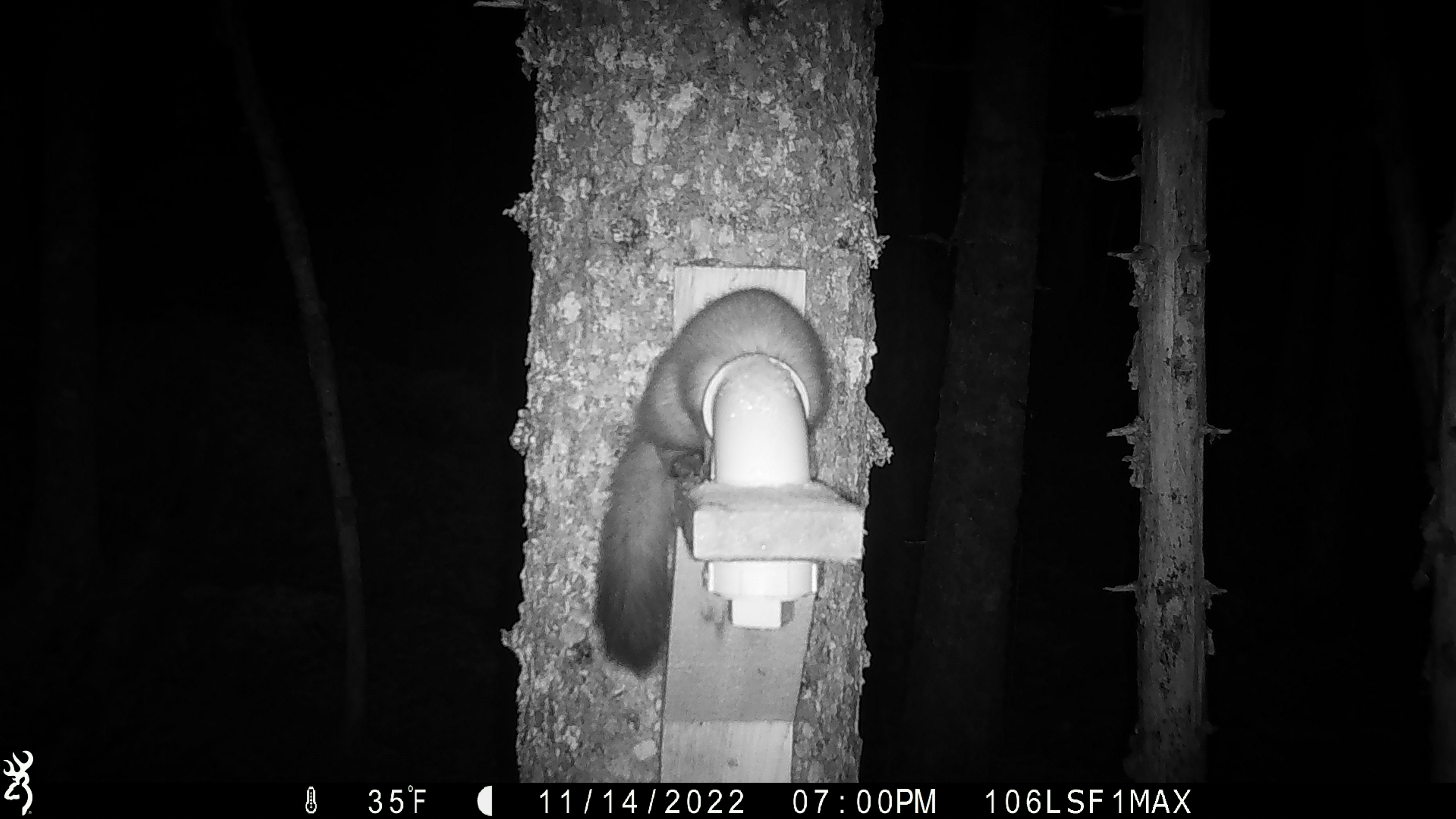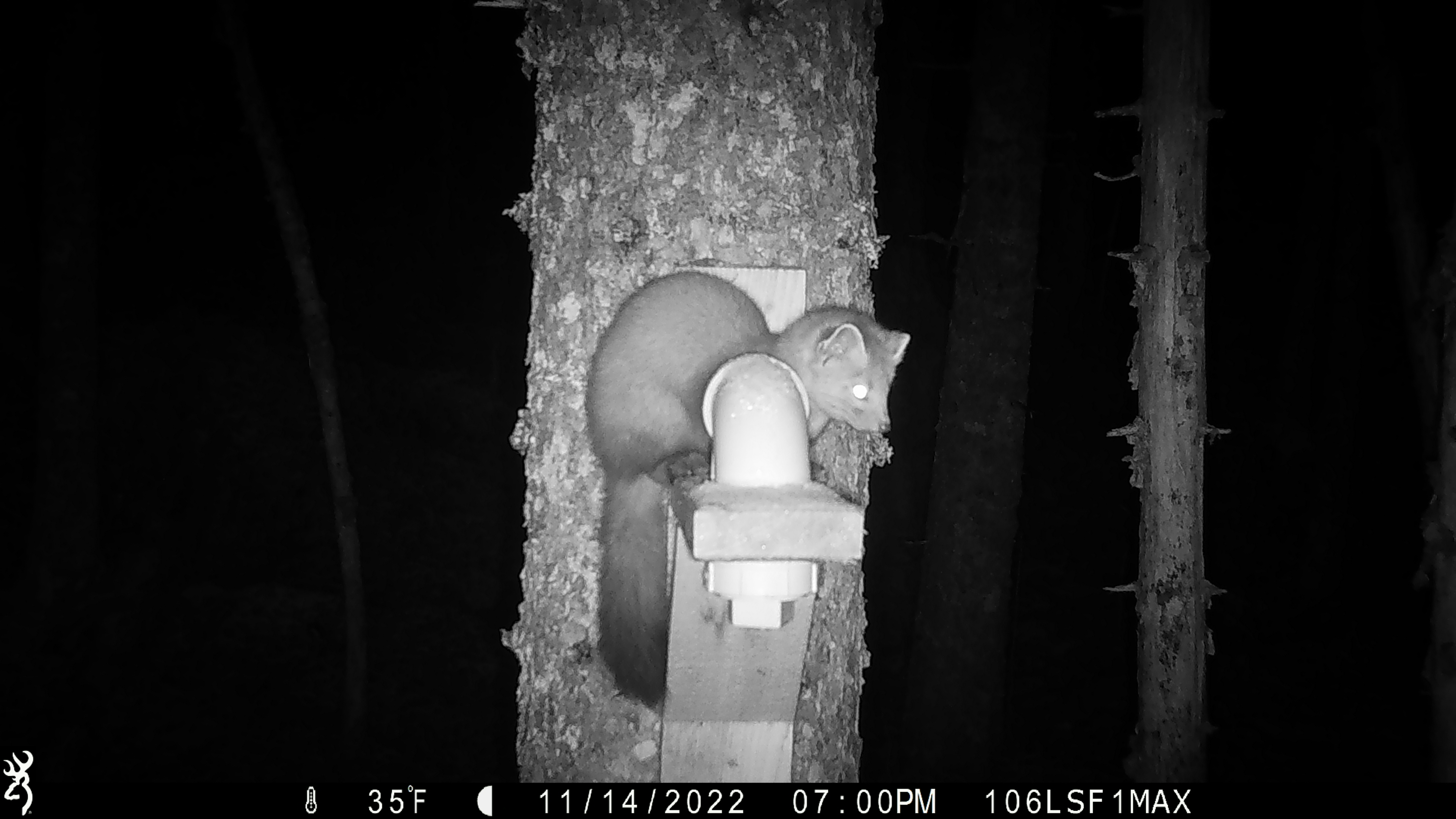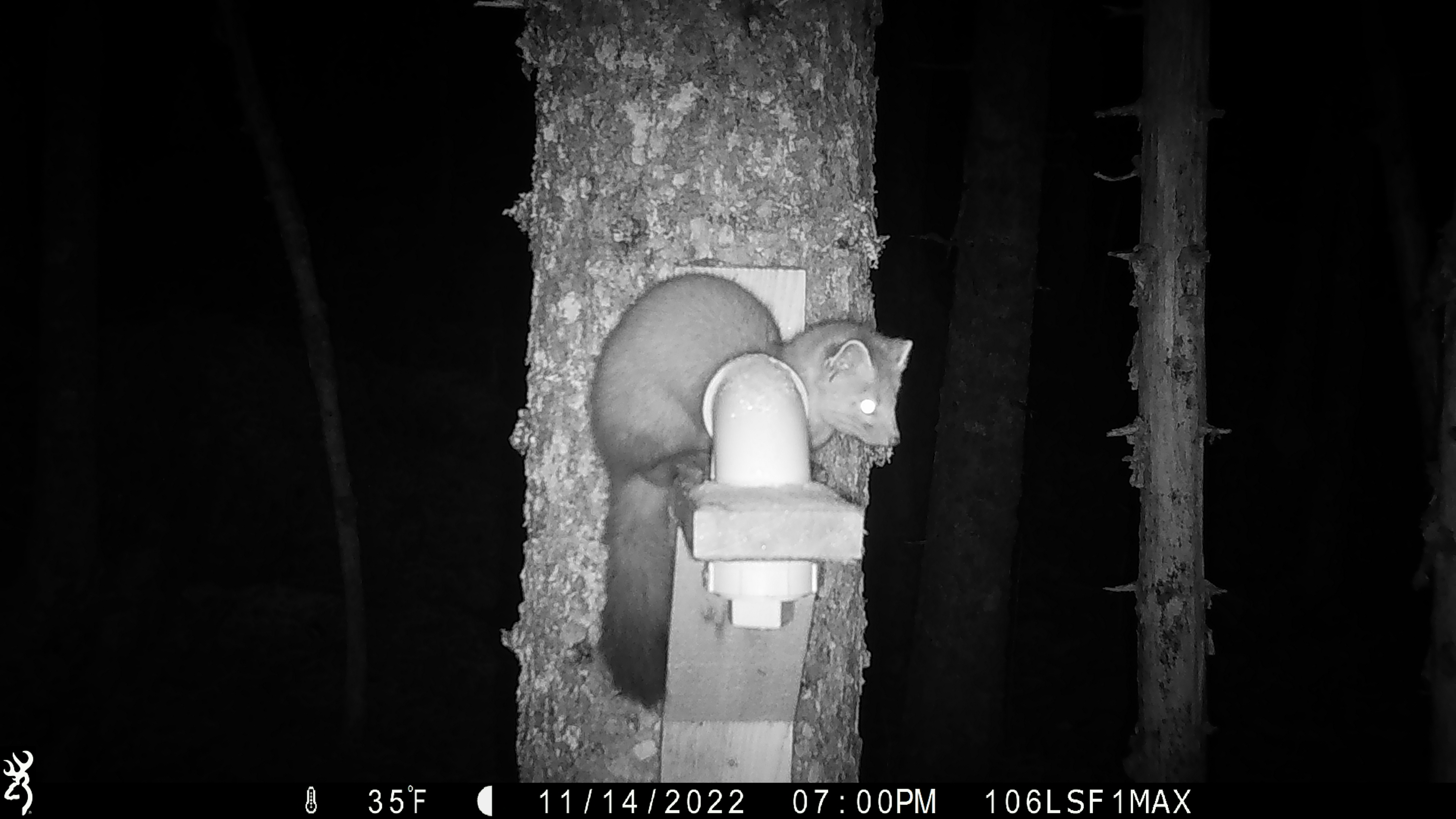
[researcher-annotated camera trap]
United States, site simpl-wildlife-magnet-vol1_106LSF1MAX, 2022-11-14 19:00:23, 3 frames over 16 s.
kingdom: Animalia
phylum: Chordata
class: Mammalia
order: Carnivora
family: Mustelidae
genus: Martes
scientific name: Martes americana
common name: american marten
American marten (Martes americana).